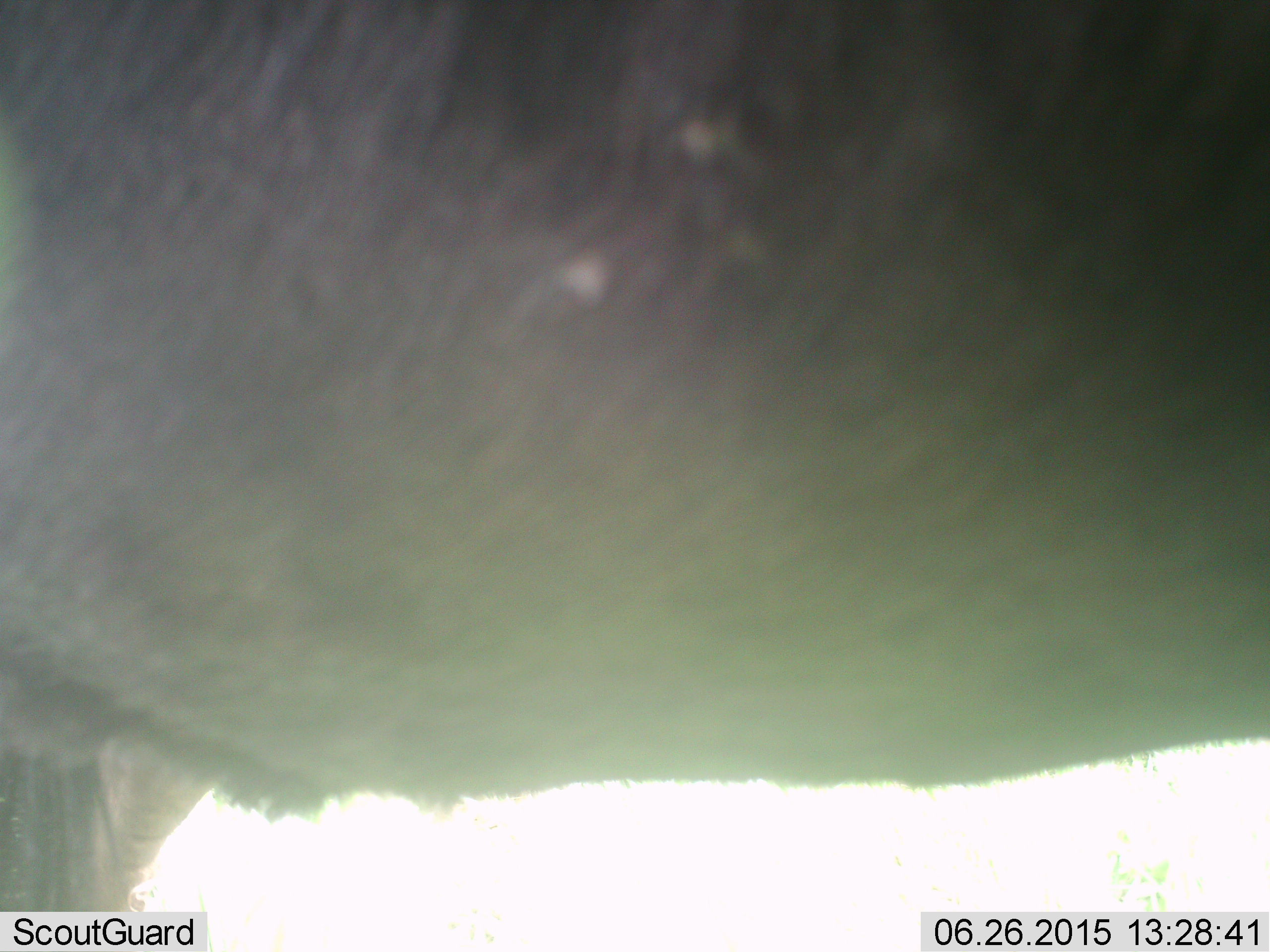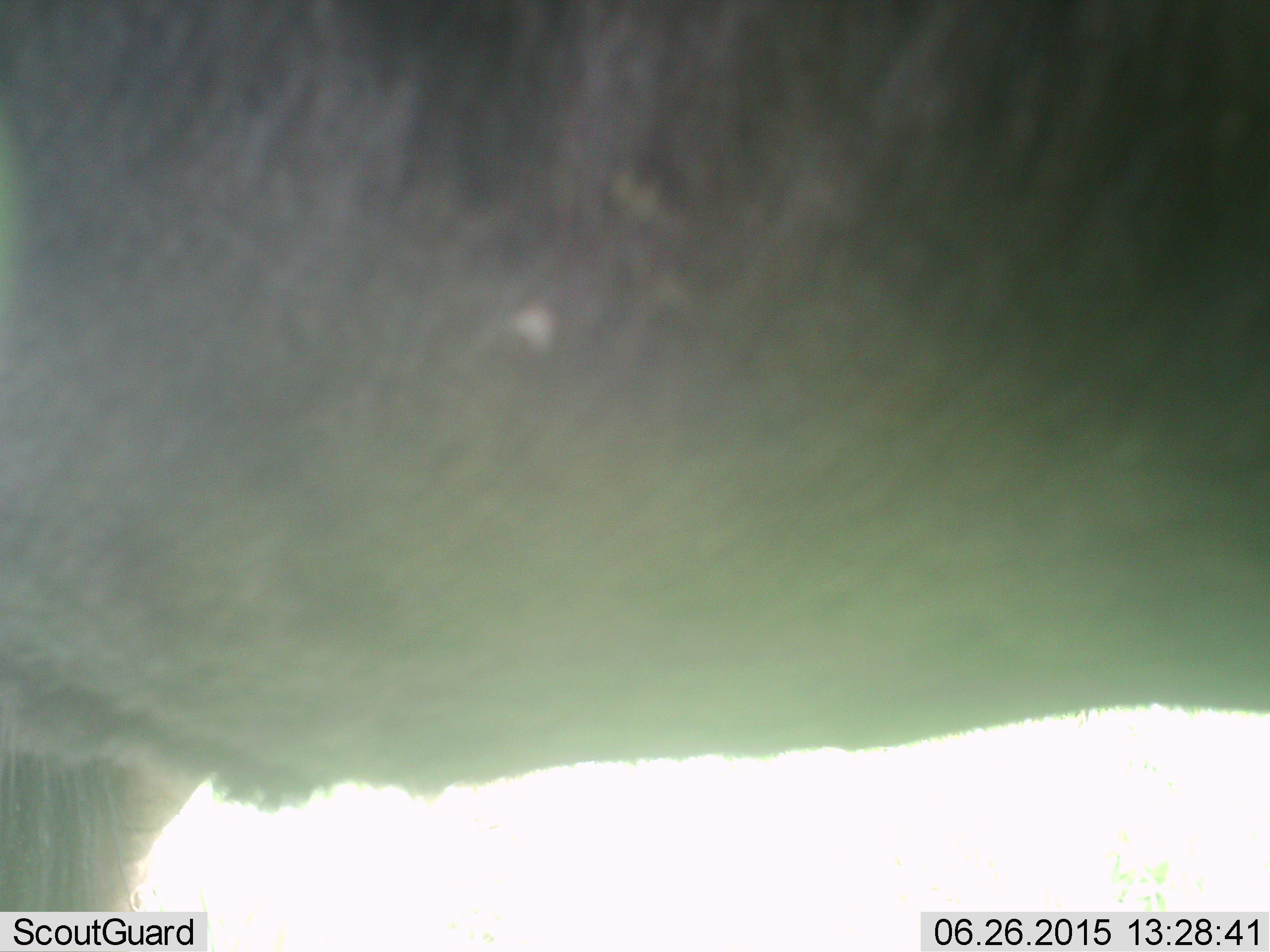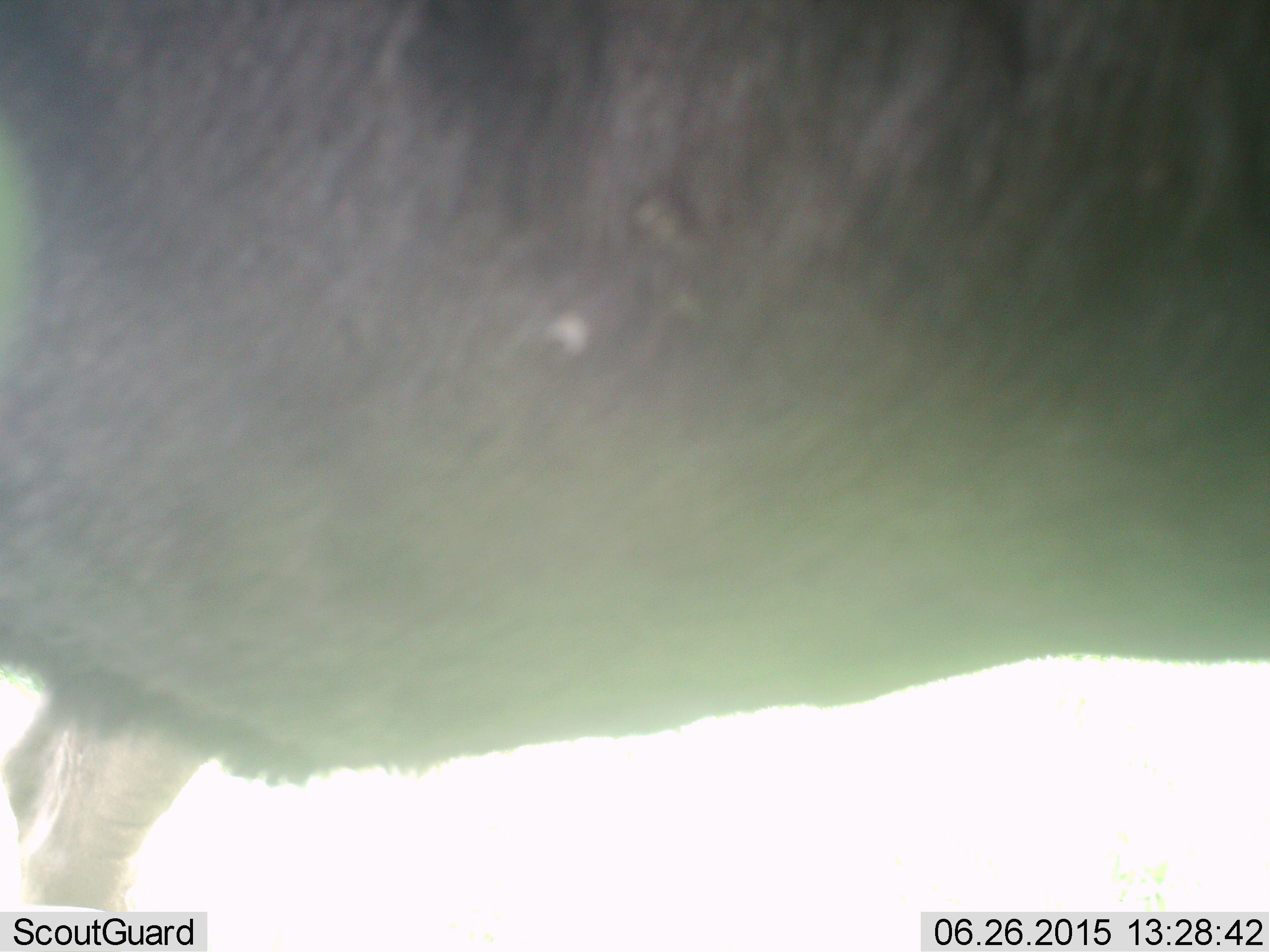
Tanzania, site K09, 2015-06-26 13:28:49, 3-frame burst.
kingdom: Animalia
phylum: Chordata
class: Mammalia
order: Artiodactyla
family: Bovidae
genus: Connochaetes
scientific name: Connochaetes taurinus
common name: blue wildebeest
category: wildebeest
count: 1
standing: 90%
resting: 0%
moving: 10%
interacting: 0%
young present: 0%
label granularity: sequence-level